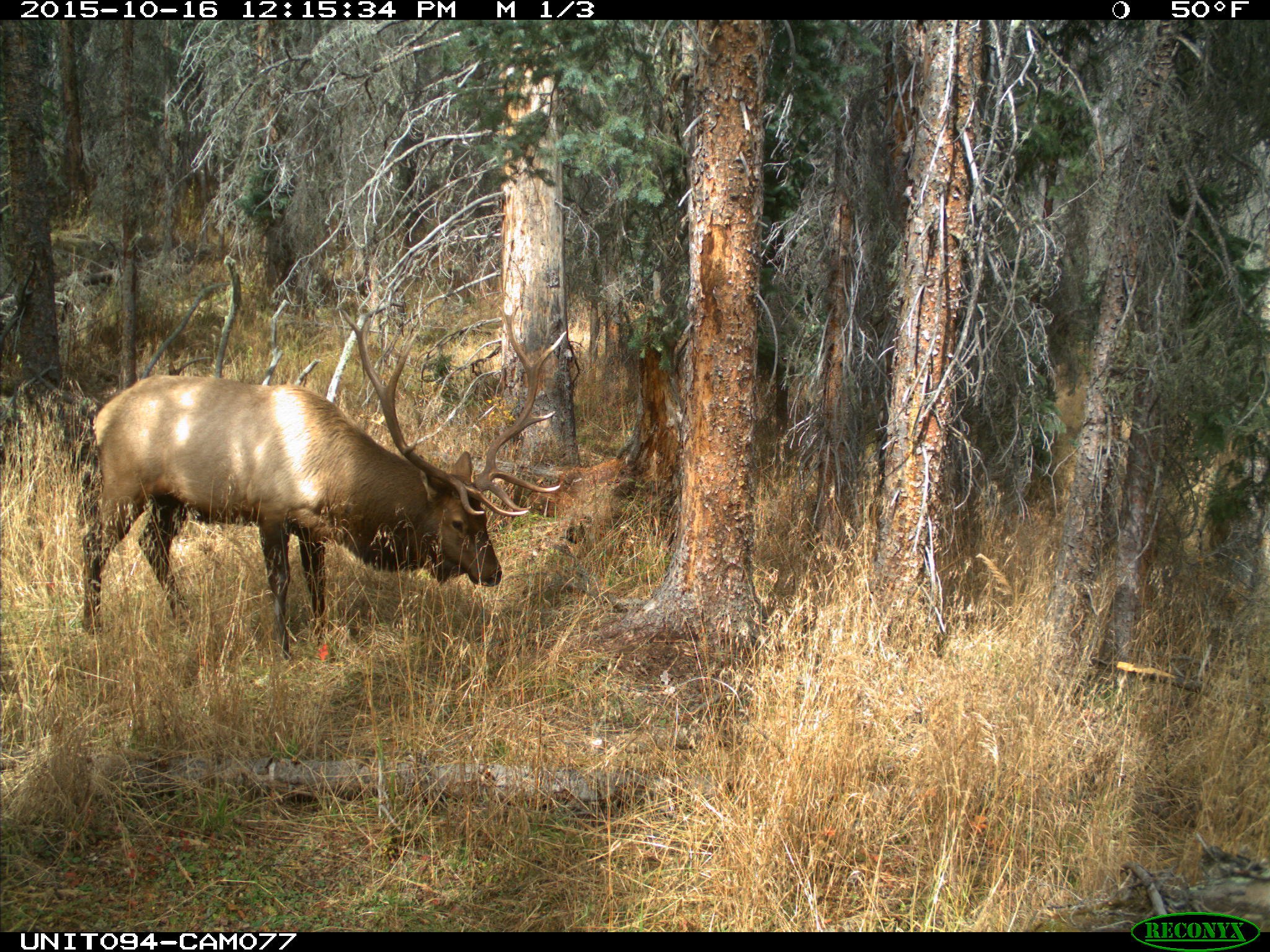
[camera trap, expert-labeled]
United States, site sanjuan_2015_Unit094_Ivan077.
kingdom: Animalia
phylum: Chordata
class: Mammalia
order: Artiodactyla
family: Cervidae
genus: Cervus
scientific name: Cervus elaphus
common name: red deer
Cervus elaphus (red deer).